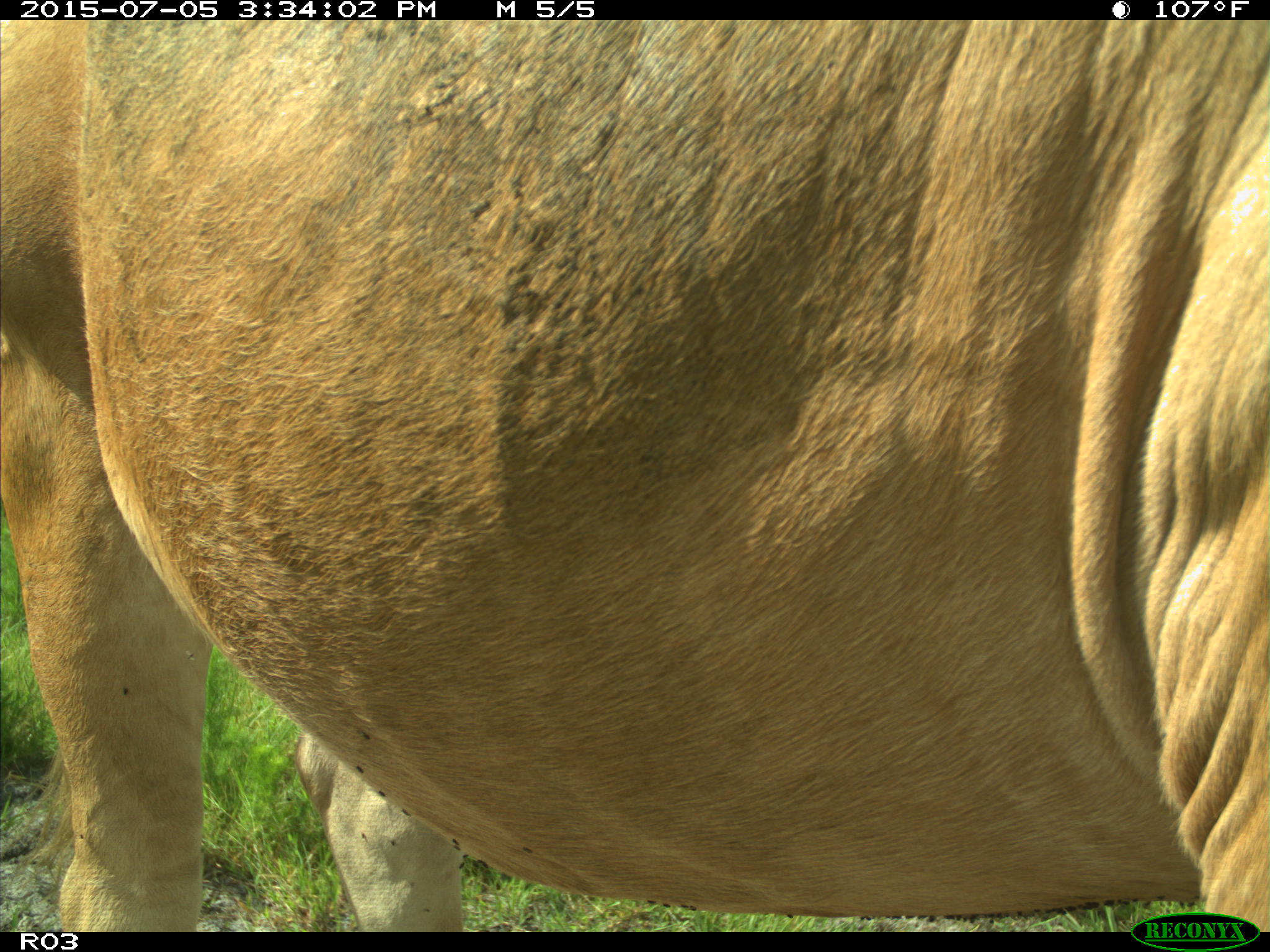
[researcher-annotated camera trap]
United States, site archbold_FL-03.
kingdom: Animalia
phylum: Chordata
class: Mammalia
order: Artiodactyla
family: Bovidae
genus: Bos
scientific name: Bos taurus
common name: domestic cow